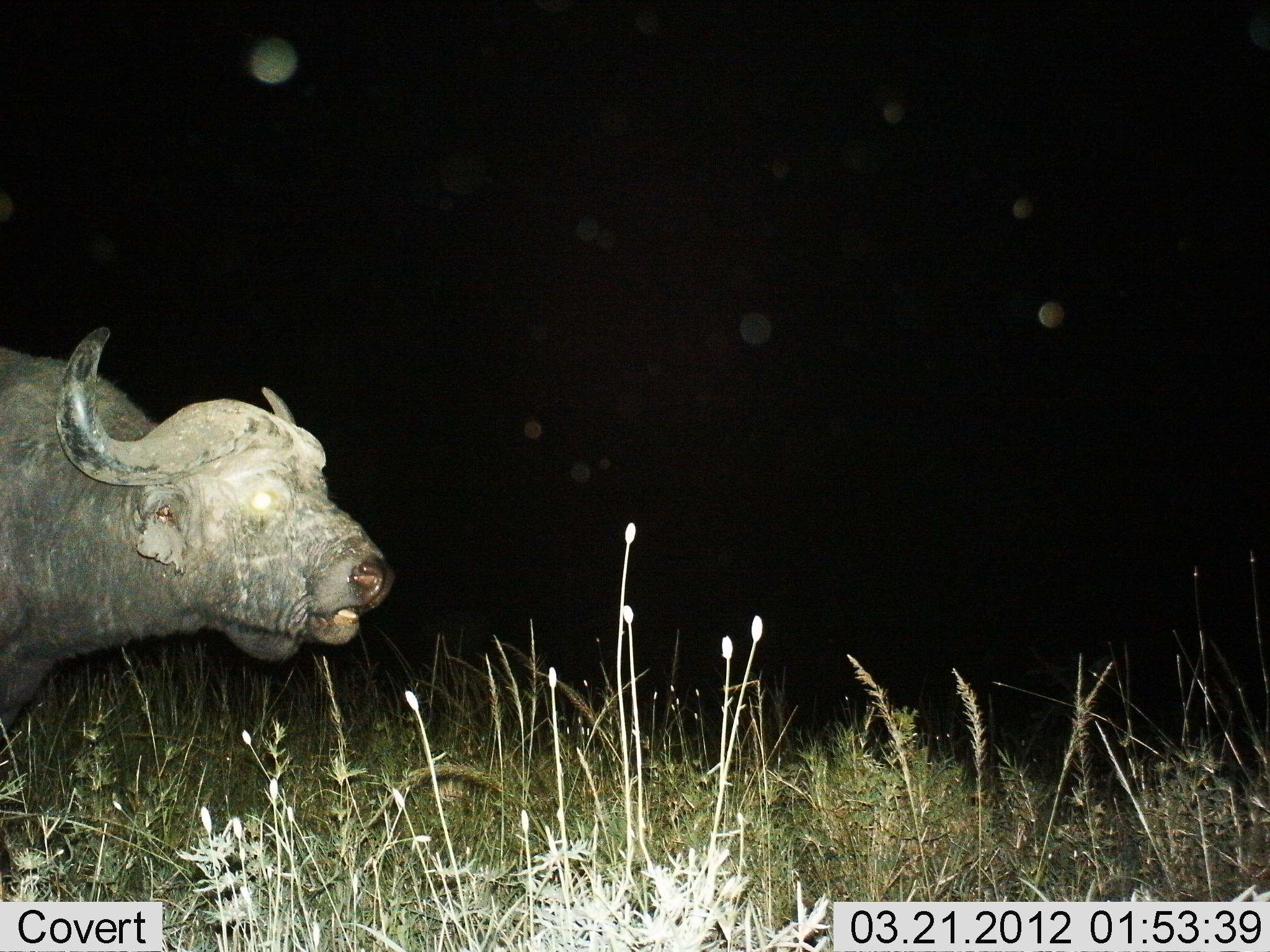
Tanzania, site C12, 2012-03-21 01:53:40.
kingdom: Animalia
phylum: Chordata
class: Mammalia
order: Artiodactyla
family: Bovidae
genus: Syncerus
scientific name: Syncerus caffer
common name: cape buffalo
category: buffalo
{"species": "buffalo (cape buffalo) (Syncerus caffer)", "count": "1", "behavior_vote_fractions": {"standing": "79%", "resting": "0%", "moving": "14%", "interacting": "0%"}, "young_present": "0%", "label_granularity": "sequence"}